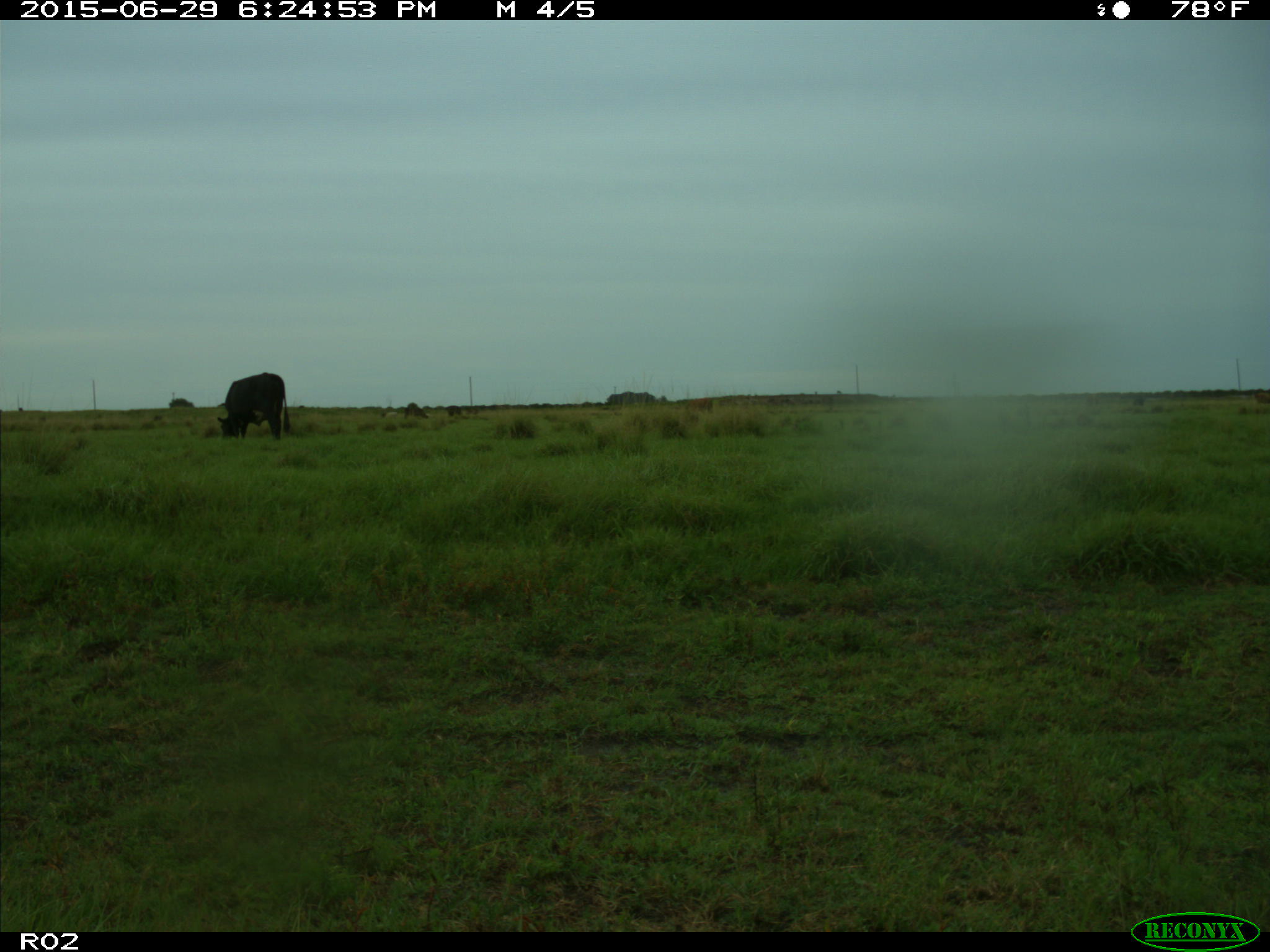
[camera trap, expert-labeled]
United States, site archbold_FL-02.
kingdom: Animalia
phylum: Chordata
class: Mammalia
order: Artiodactyla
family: Bovidae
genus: Bos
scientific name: Bos taurus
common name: domestic cow